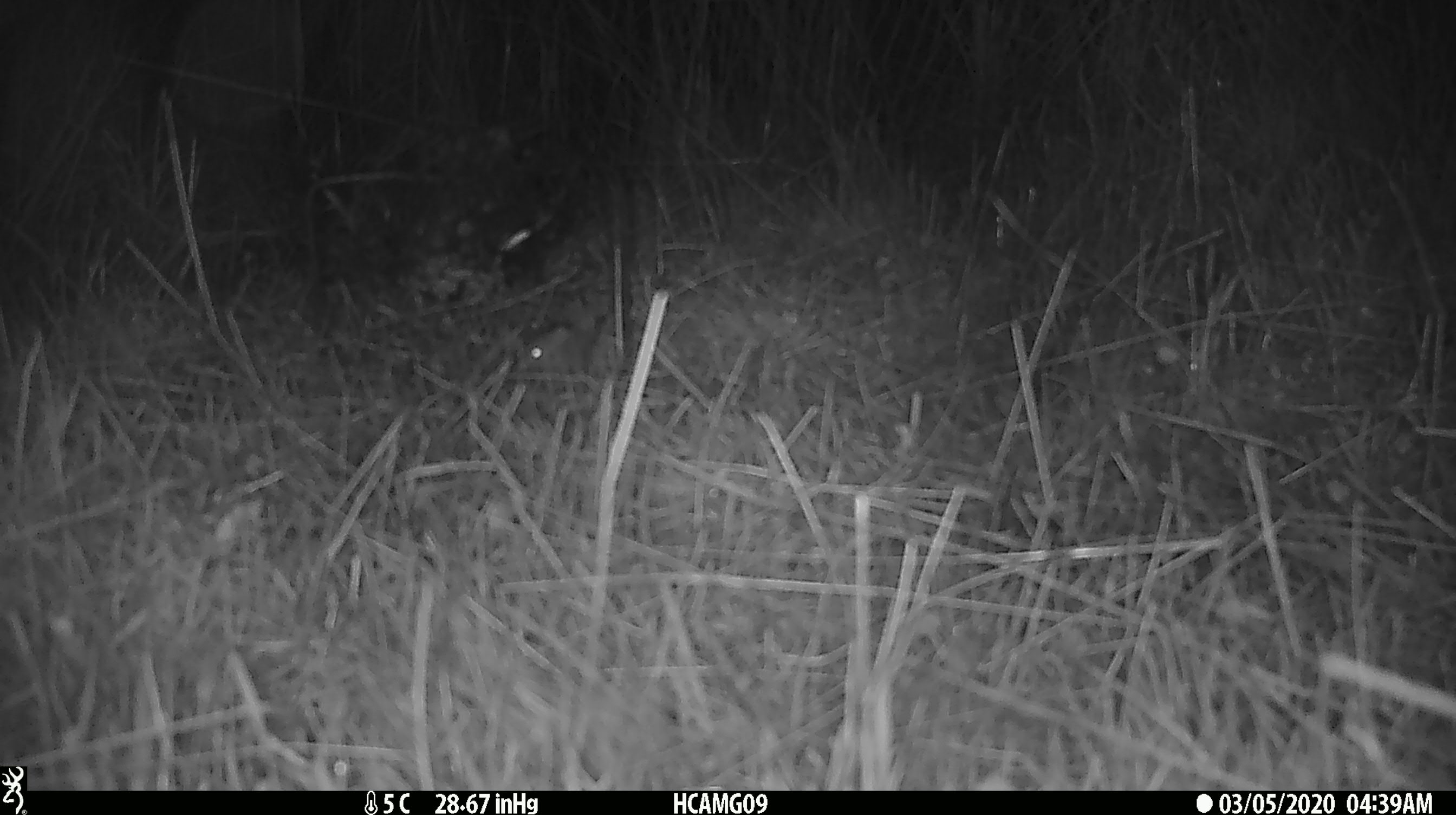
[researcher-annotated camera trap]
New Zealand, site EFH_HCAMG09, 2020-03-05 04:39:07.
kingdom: Animalia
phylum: Chordata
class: Mammalia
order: Rodentia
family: Muridae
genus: Mus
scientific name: Mus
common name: mouse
Mouse (Mus).